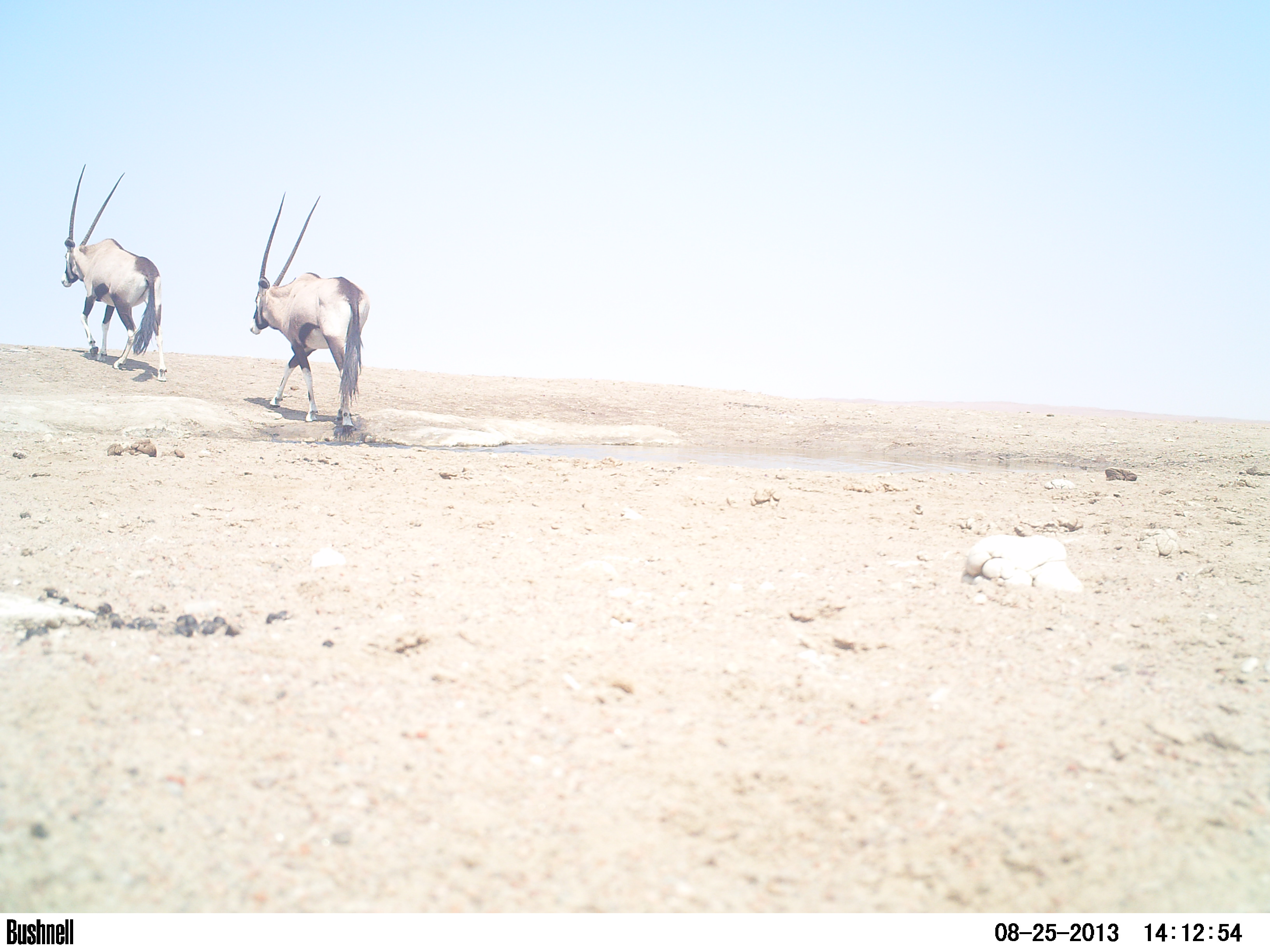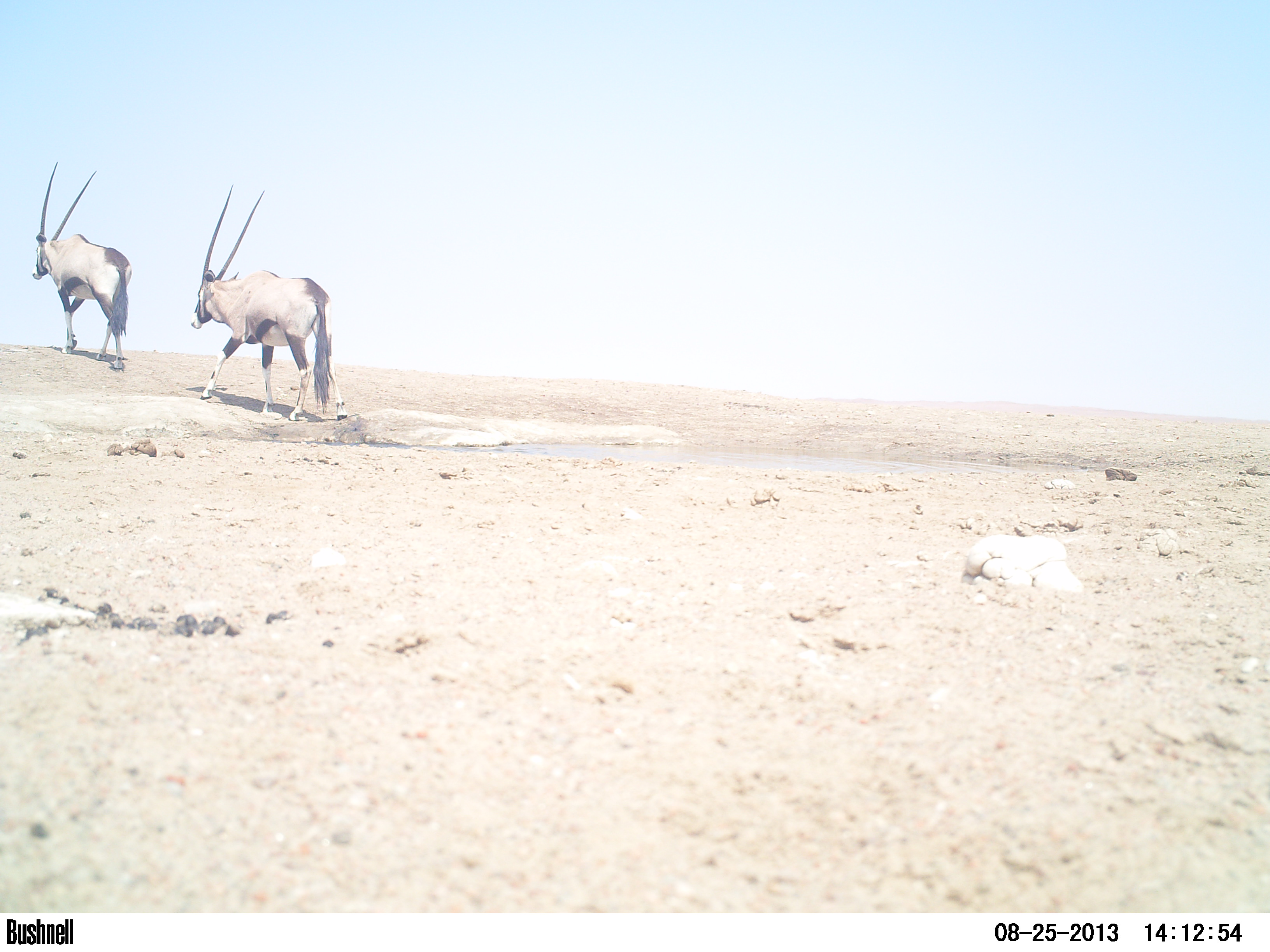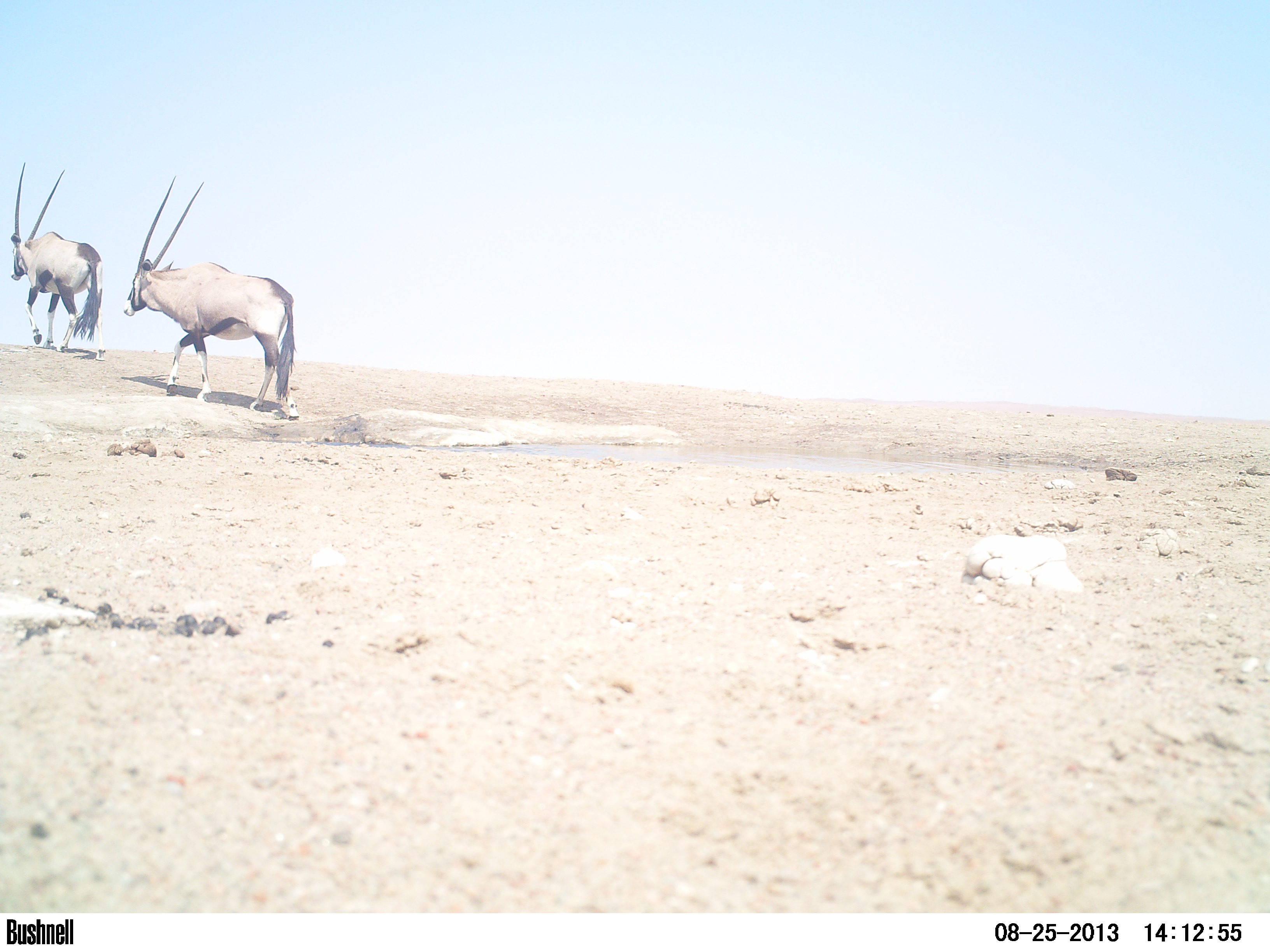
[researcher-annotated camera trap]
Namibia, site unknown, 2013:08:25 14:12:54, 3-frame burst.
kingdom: Animalia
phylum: Chordata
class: Mammalia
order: Artiodactyla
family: Bovidae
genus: Oryx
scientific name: Oryx gazella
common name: gemsbok